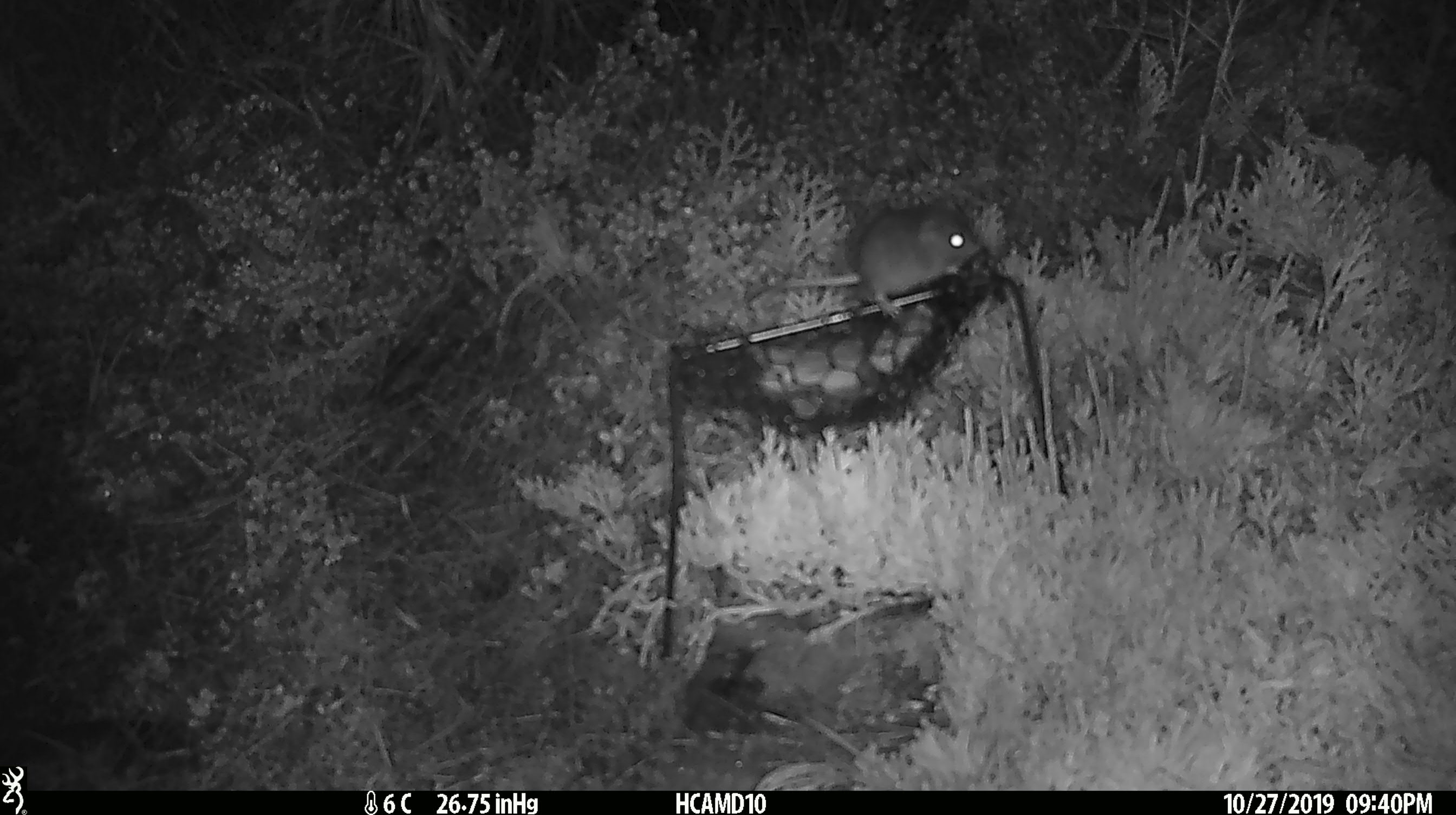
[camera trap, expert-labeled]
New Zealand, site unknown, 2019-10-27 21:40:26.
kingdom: Animalia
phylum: Chordata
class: Mammalia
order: Rodentia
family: Muridae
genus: Mus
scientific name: Mus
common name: mouse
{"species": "mouse (Mus)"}